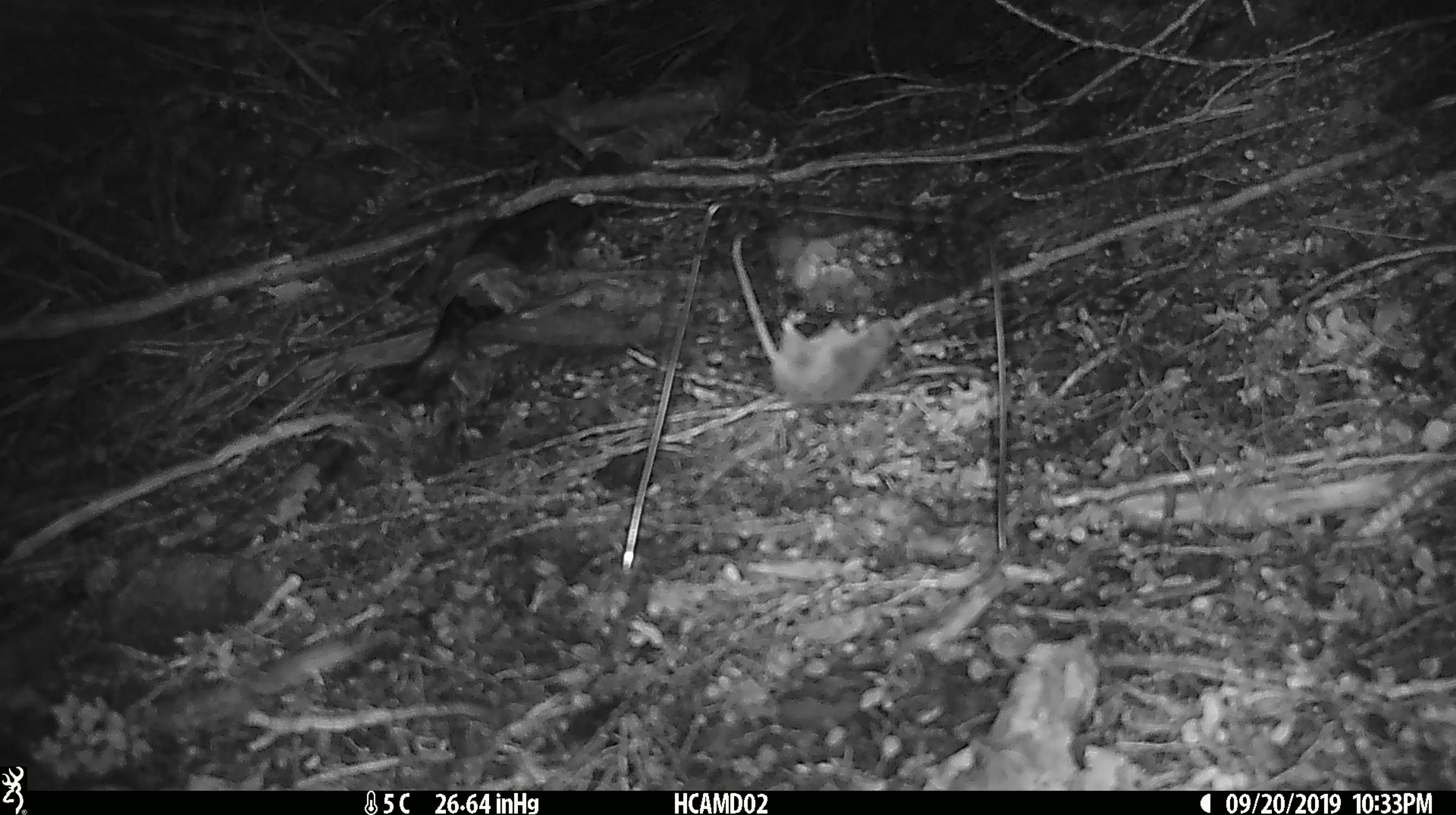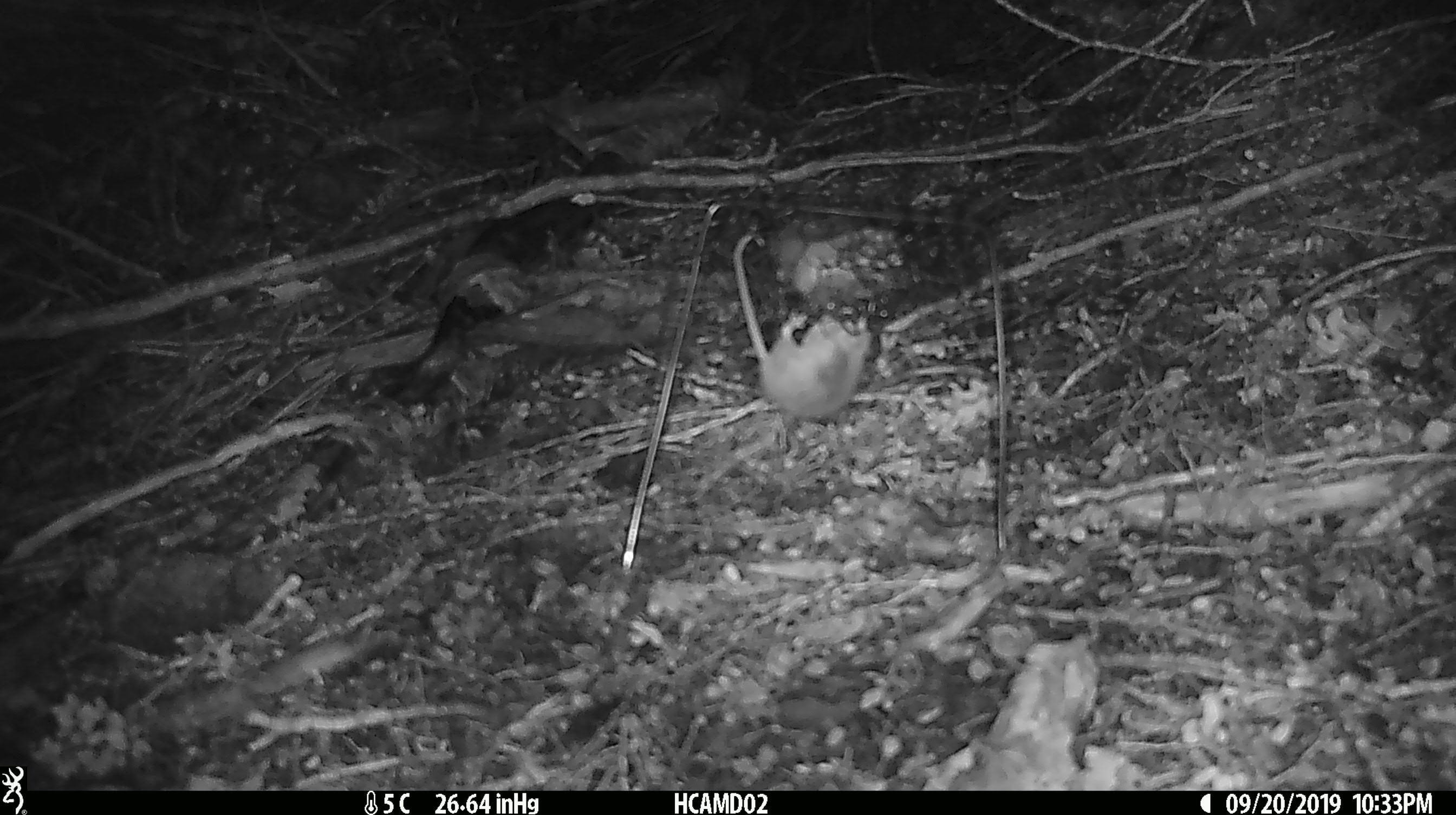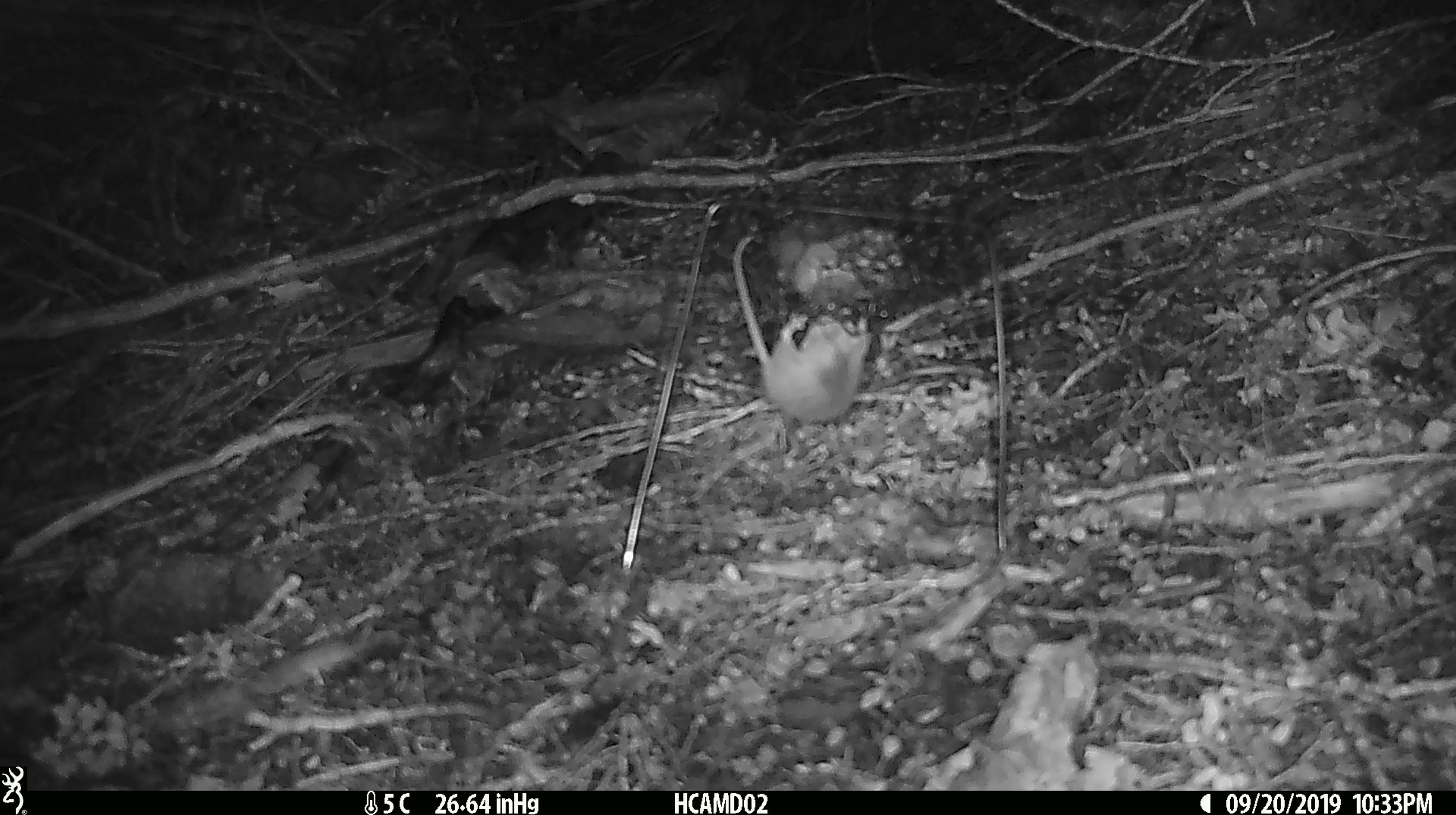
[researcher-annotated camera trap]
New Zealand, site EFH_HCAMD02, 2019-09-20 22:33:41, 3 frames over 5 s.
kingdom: Animalia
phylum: Chordata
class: Mammalia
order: Rodentia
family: Muridae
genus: Mus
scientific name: Mus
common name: mouse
Mouse (Mus).